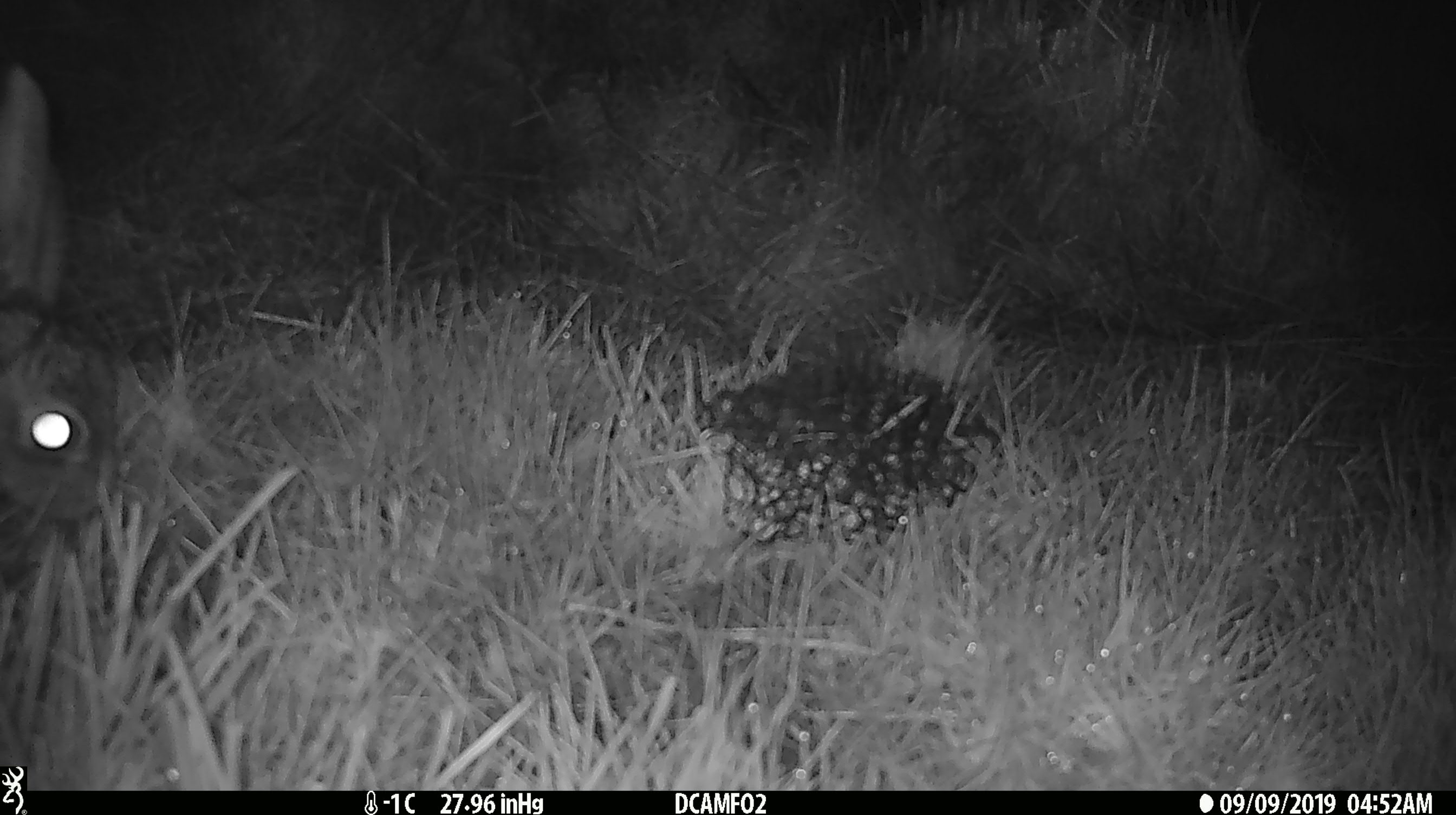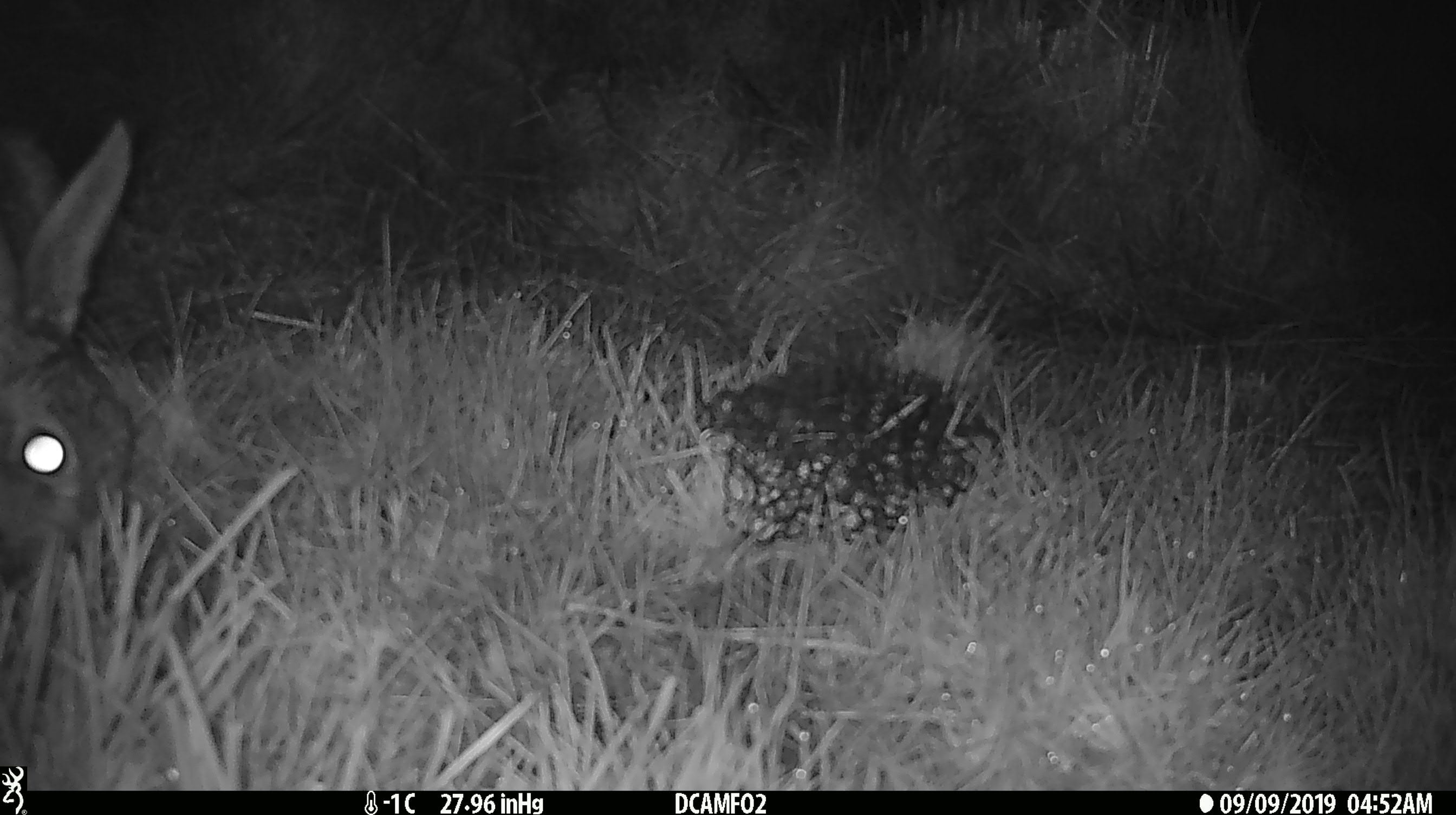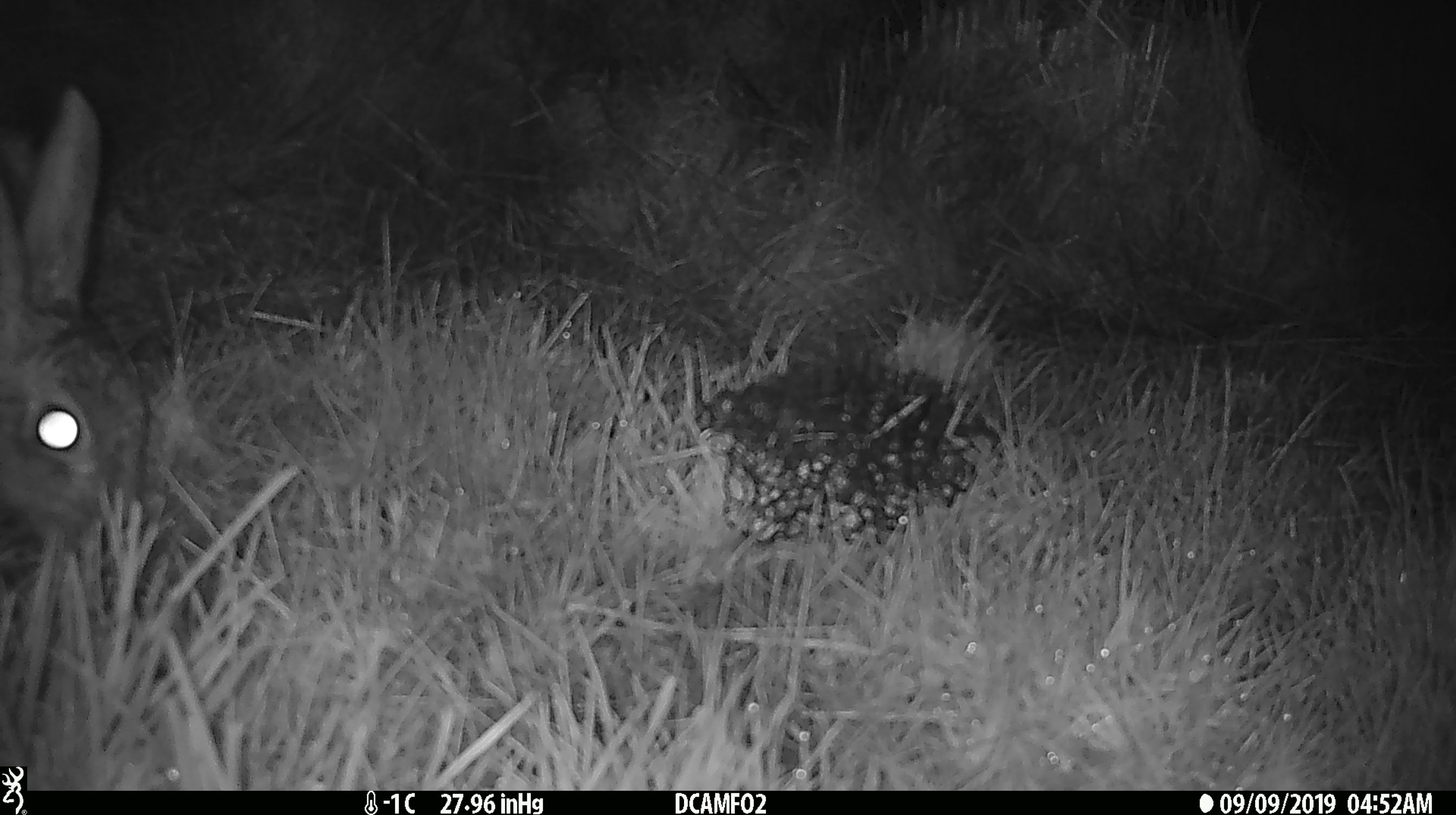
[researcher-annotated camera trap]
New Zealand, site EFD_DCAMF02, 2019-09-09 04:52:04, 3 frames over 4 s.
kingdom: Animalia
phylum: Chordata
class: Mammalia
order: Lagomorpha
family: Leporidae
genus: Lepus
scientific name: Lepus europaeus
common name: brown hare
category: hare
Hare (brown hare) (Lepus europaeus).